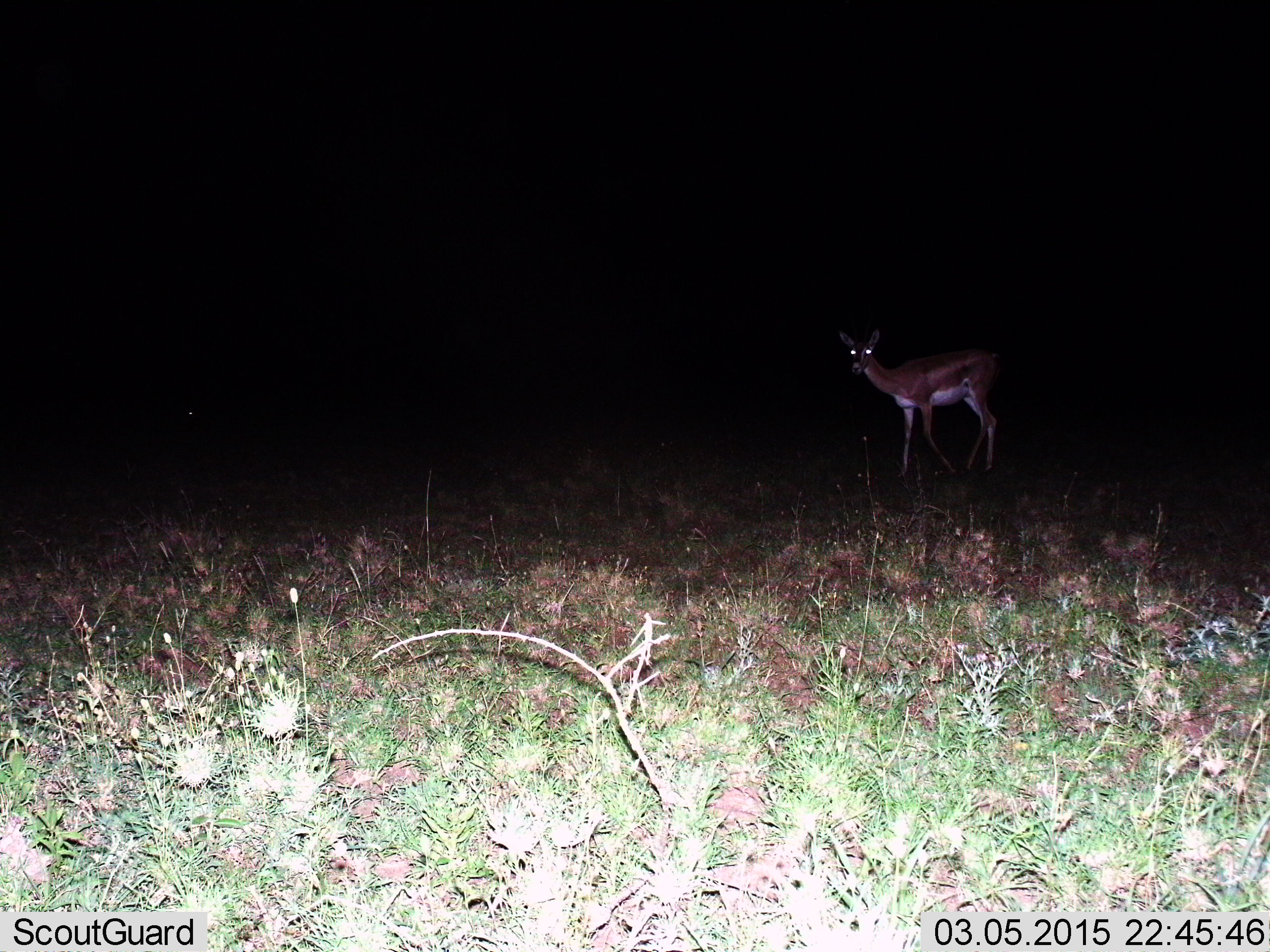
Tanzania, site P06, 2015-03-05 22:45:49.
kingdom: Animalia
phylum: Chordata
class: Mammalia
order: Artiodactyla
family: Bovidae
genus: Nanger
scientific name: Nanger granti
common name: grant's gazelle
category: gazellegrants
Gazellegrants (grant's gazelle) (Nanger granti), count 1. Behavior (volunteer vote fractions): standing 100%, resting 0%, moving 0%, interacting 0%. Young present (vote fraction): 10%. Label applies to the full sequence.